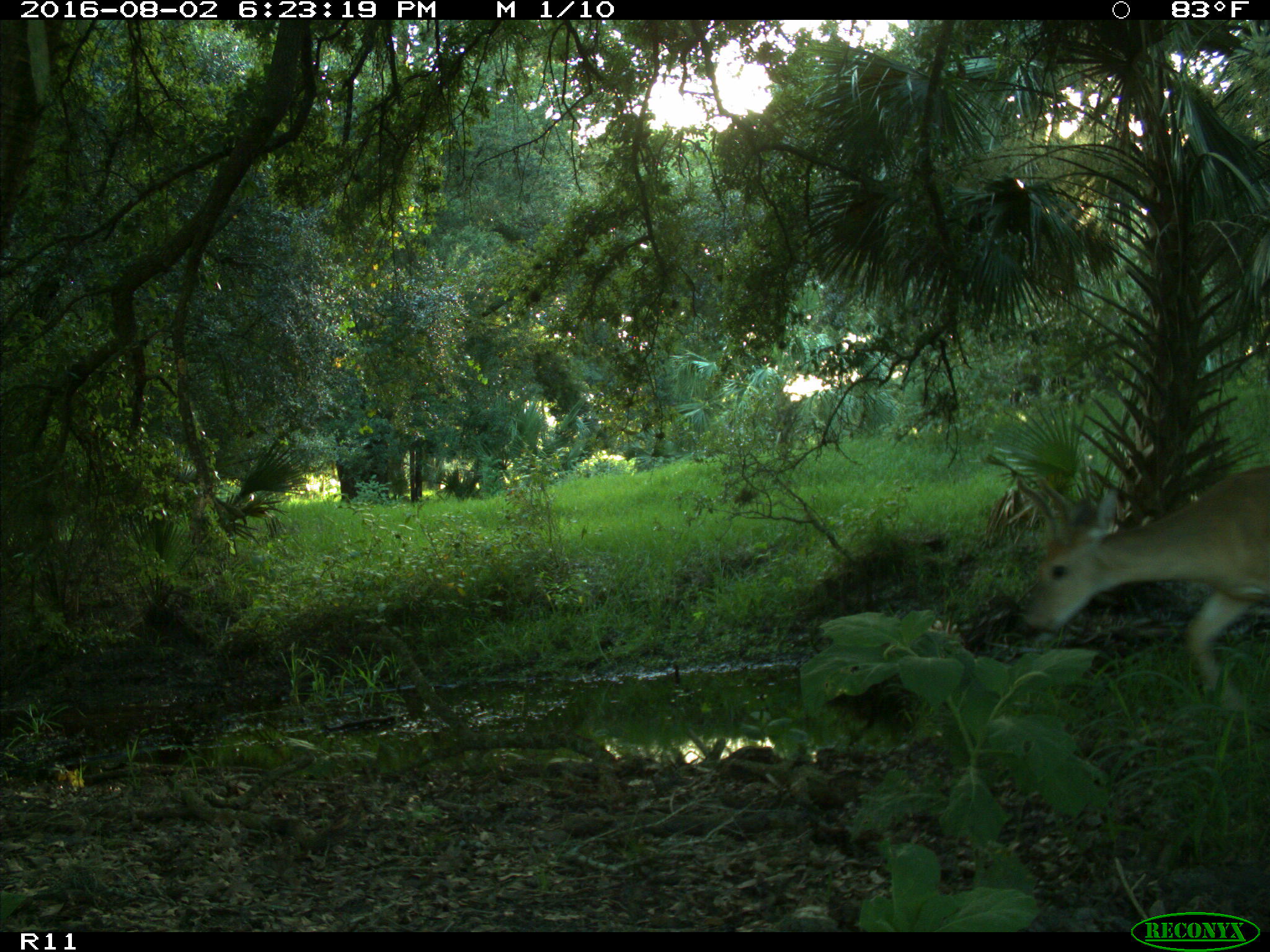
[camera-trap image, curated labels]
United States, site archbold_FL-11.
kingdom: Animalia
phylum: Chordata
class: Mammalia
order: Artiodactyla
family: Cervidae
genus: Odocoileus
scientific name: Odocoileus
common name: deer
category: unidentified deer